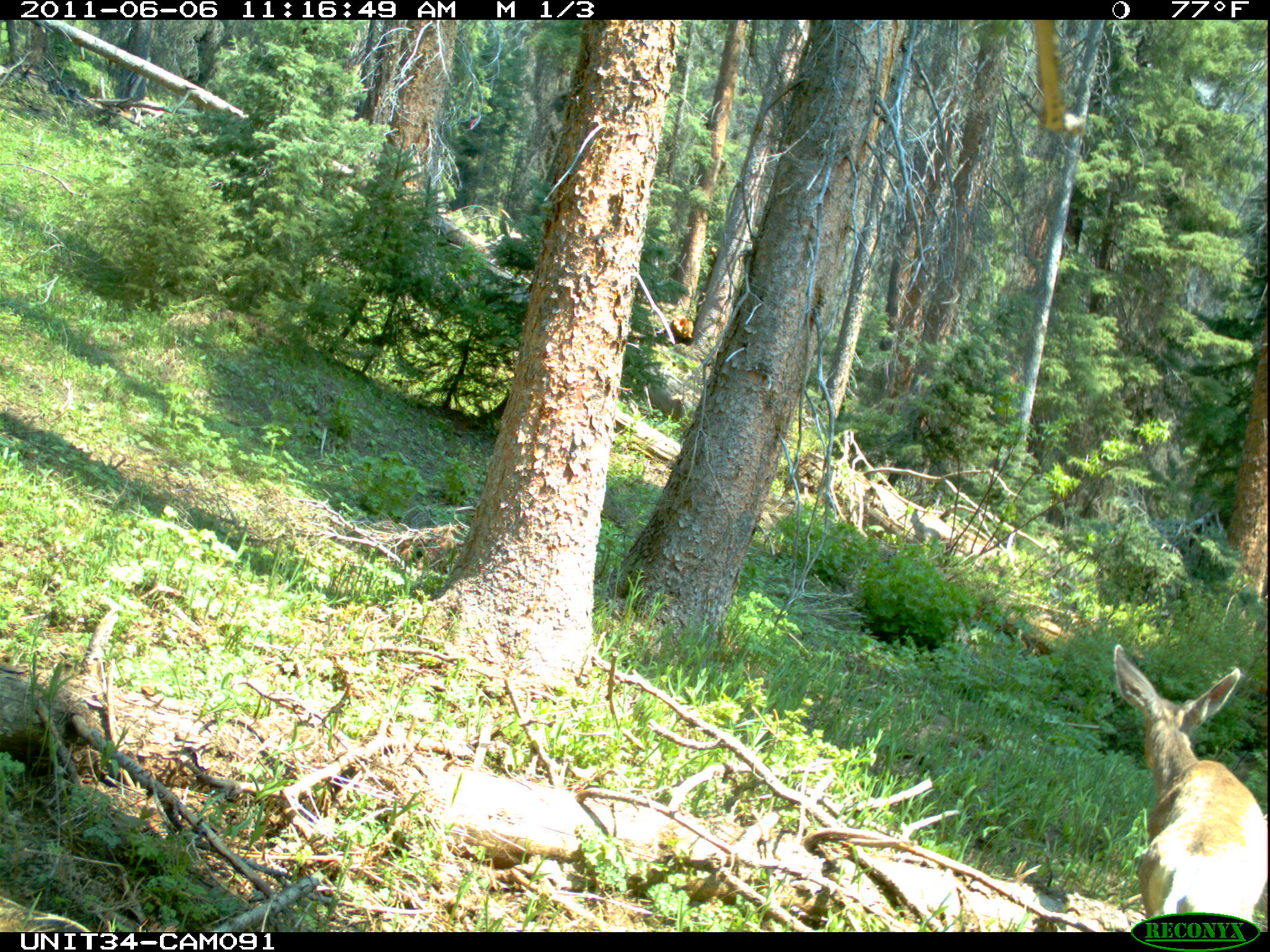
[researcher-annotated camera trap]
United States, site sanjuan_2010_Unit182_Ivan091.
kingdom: Animalia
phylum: Chordata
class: Mammalia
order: Artiodactyla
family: Cervidae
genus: Odocoileus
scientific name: Odocoileus hemionus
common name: mule deer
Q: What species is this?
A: Odocoileus hemionus (mule deer).